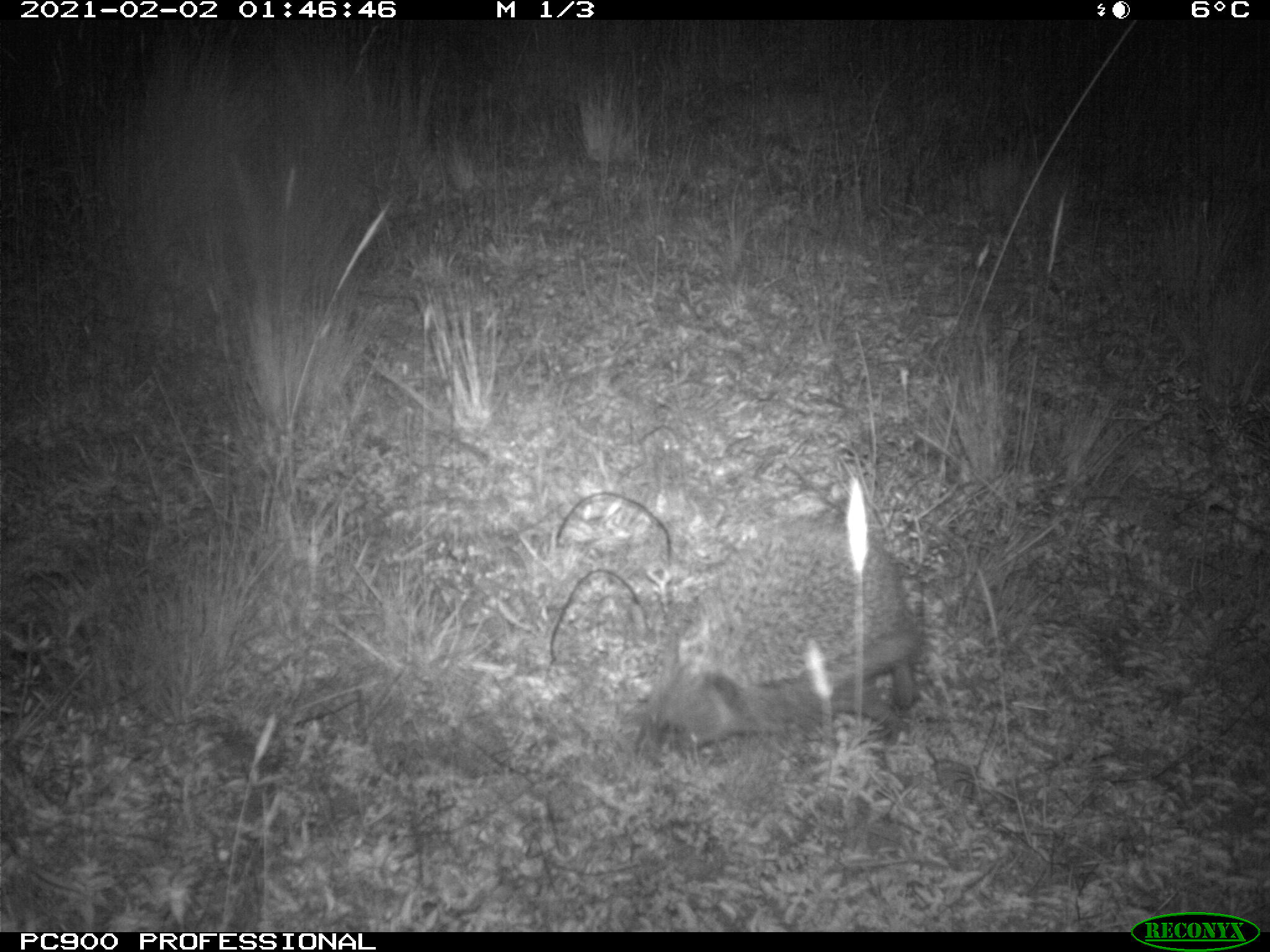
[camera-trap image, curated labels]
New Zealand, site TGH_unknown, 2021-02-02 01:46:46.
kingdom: Animalia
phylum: Chordata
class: Mammalia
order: Eulipotyphla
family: Erinaceidae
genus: Erinaceus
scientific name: Erinaceus europaeus europaeus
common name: european hedgehog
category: hedgehog